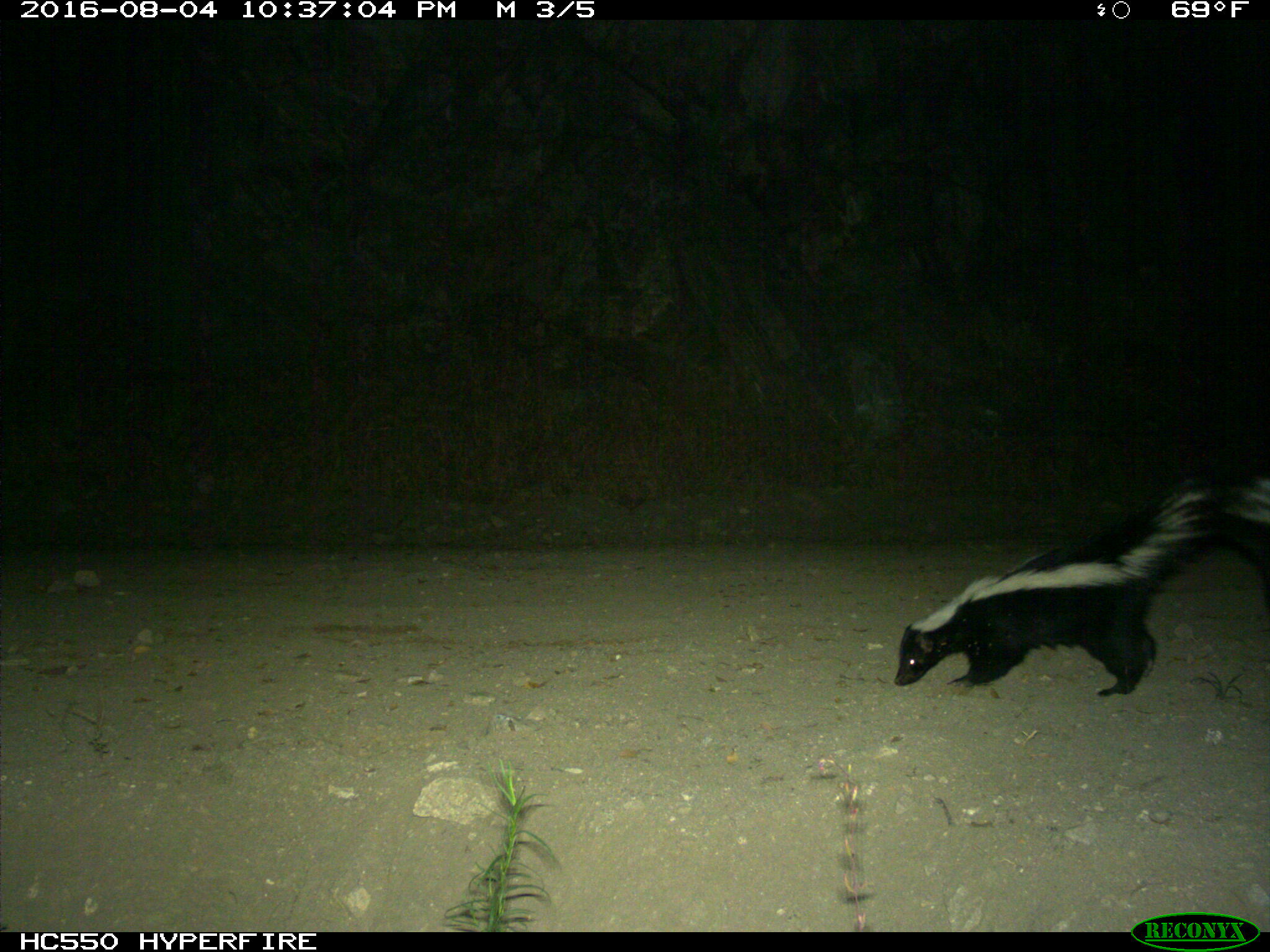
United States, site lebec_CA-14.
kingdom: Animalia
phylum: Chordata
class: Mammalia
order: Carnivora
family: Mephitidae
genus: Mephitis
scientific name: Mephitis mephitis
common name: striped skunk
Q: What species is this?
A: Mephitis mephitis (striped skunk).